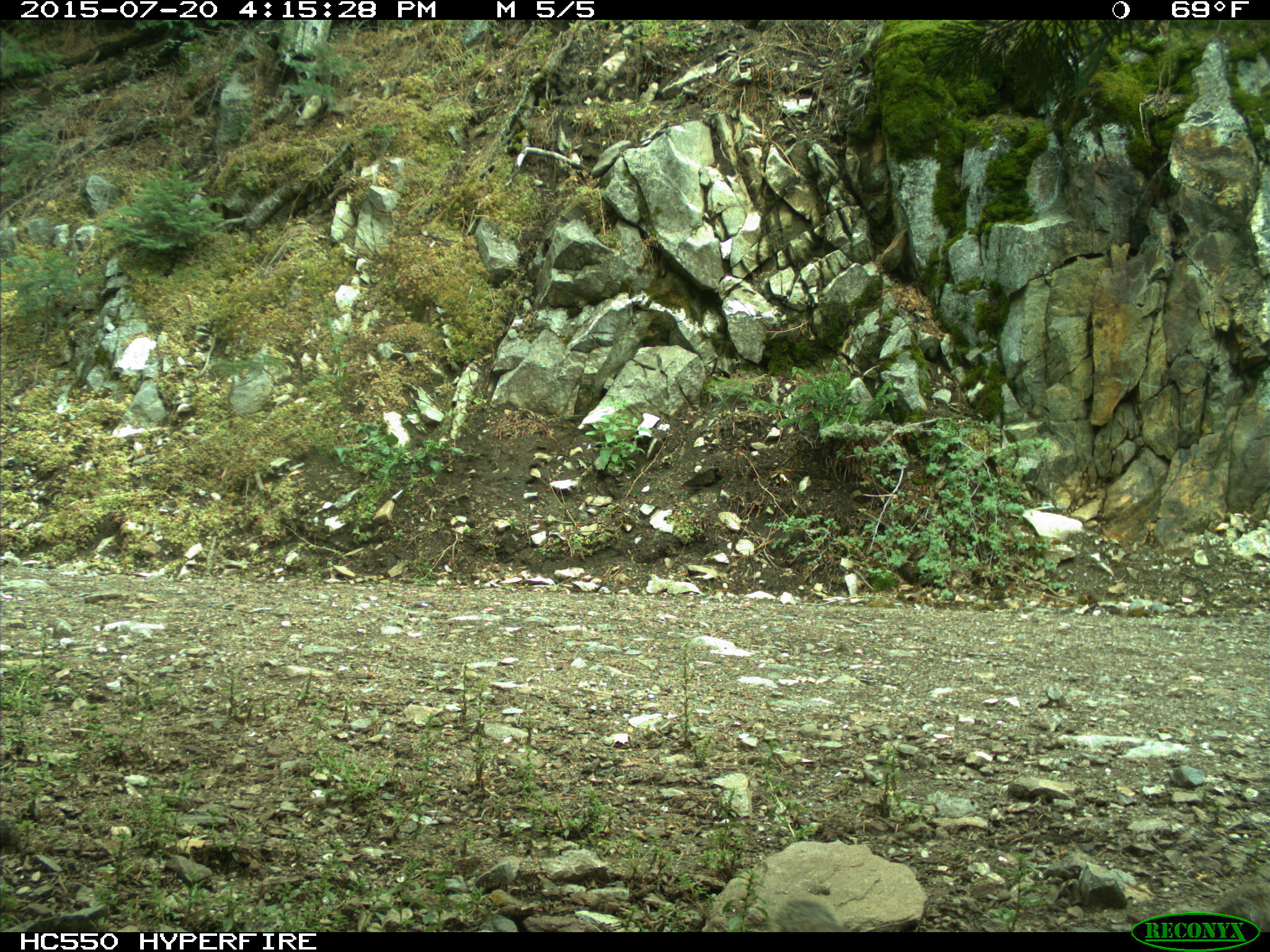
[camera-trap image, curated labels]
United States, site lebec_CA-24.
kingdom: Animalia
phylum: Chordata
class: Mammalia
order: Rodentia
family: Sciuridae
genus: Otospermophilus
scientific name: Otospermophilus beecheyi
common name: california ground squirrel